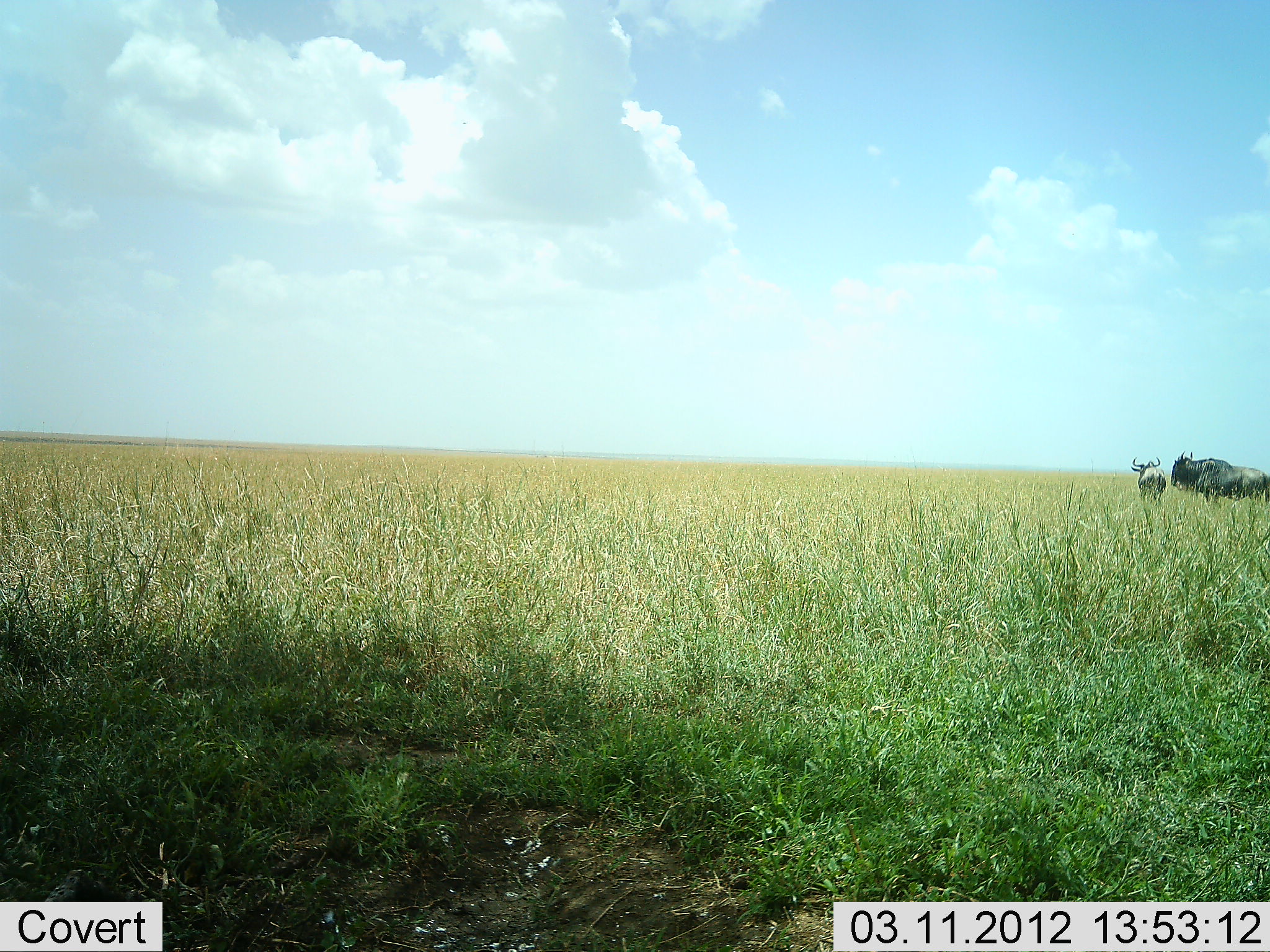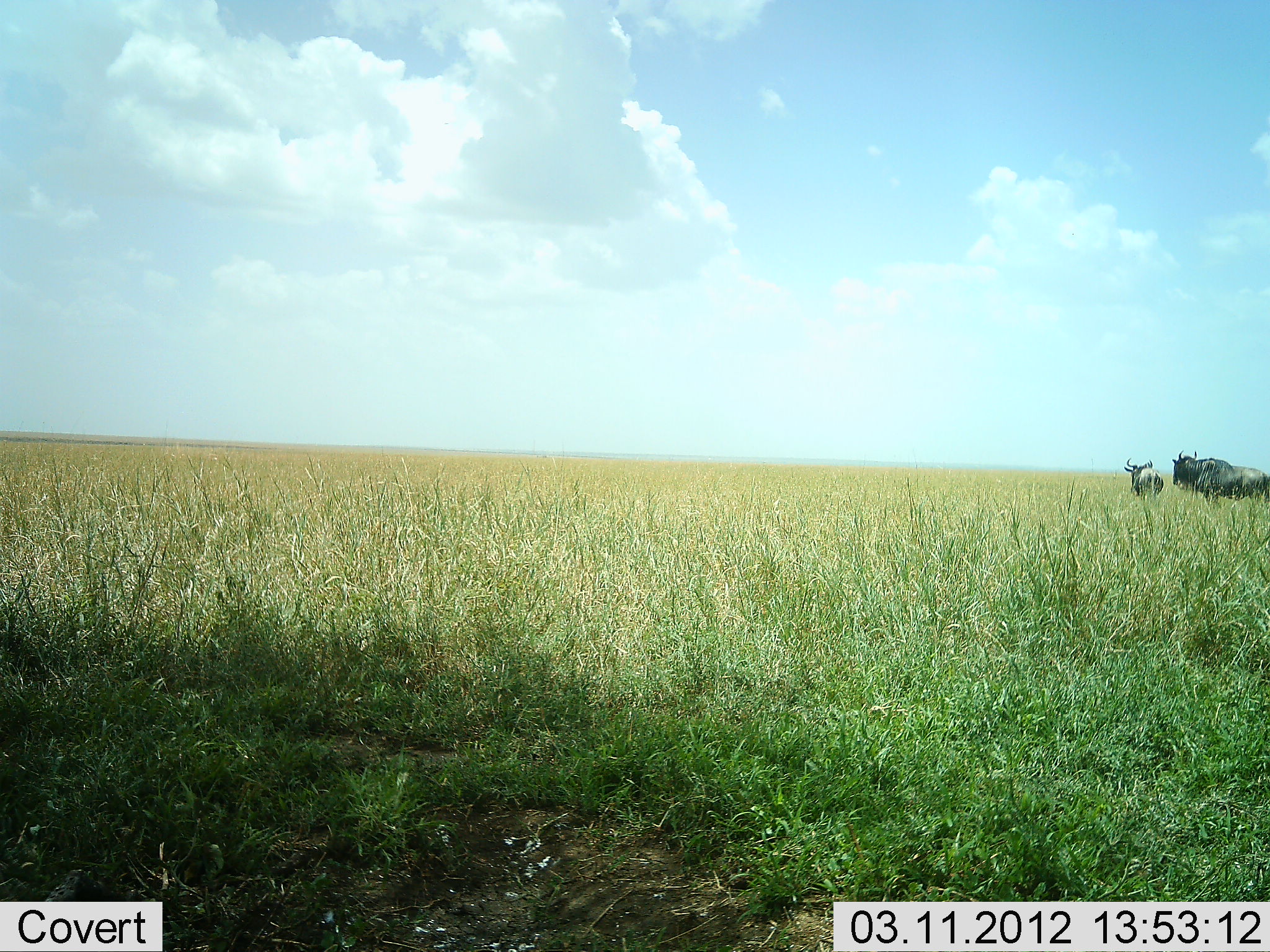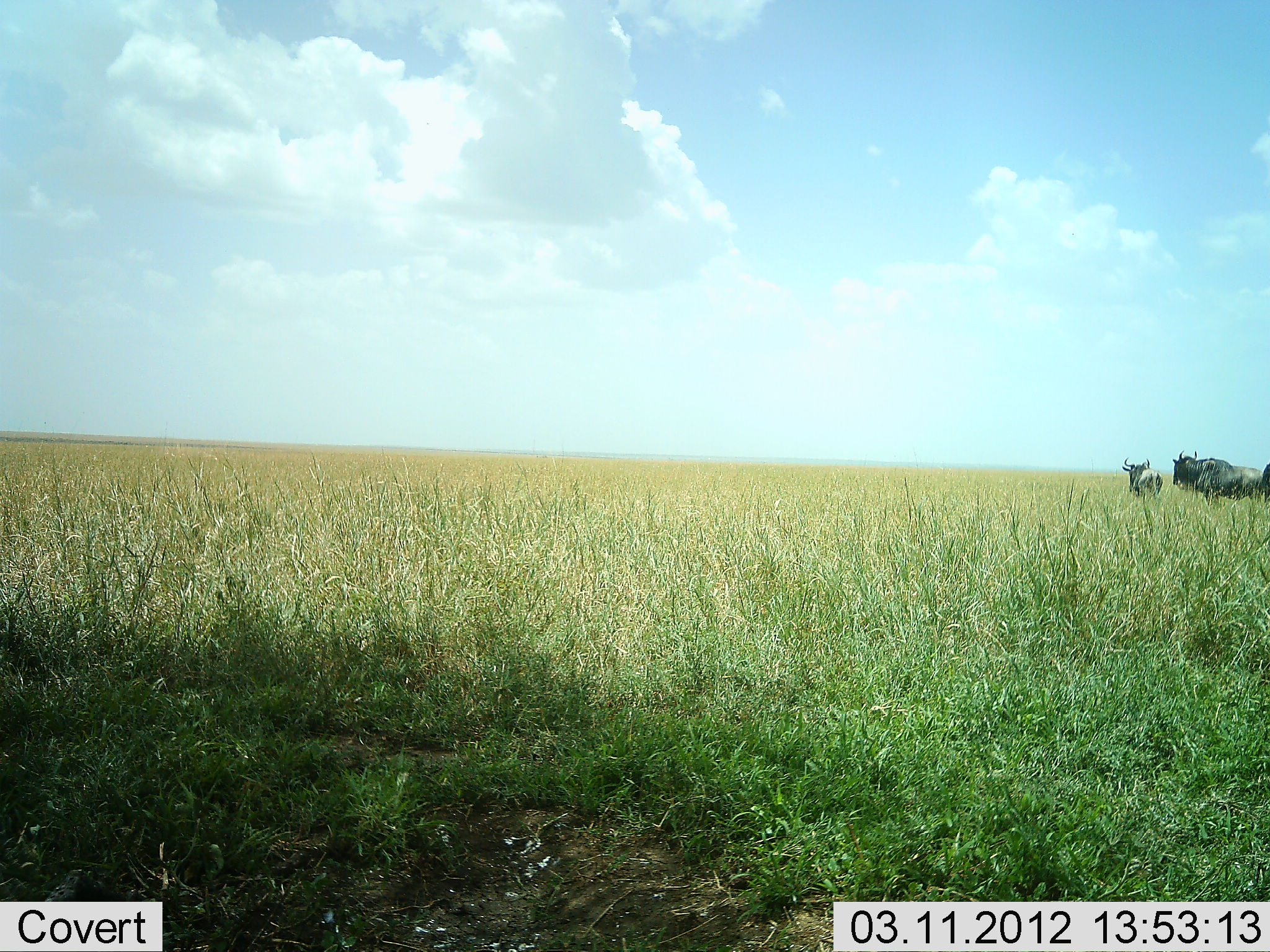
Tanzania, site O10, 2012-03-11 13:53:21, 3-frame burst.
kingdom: Animalia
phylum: Chordata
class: Mammalia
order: Artiodactyla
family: Bovidae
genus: Connochaetes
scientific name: Connochaetes taurinus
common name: blue wildebeest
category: wildebeest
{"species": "wildebeest (blue wildebeest) (Connochaetes taurinus)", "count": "3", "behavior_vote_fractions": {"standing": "69%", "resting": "0%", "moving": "54%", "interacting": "0%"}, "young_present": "0%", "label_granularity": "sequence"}